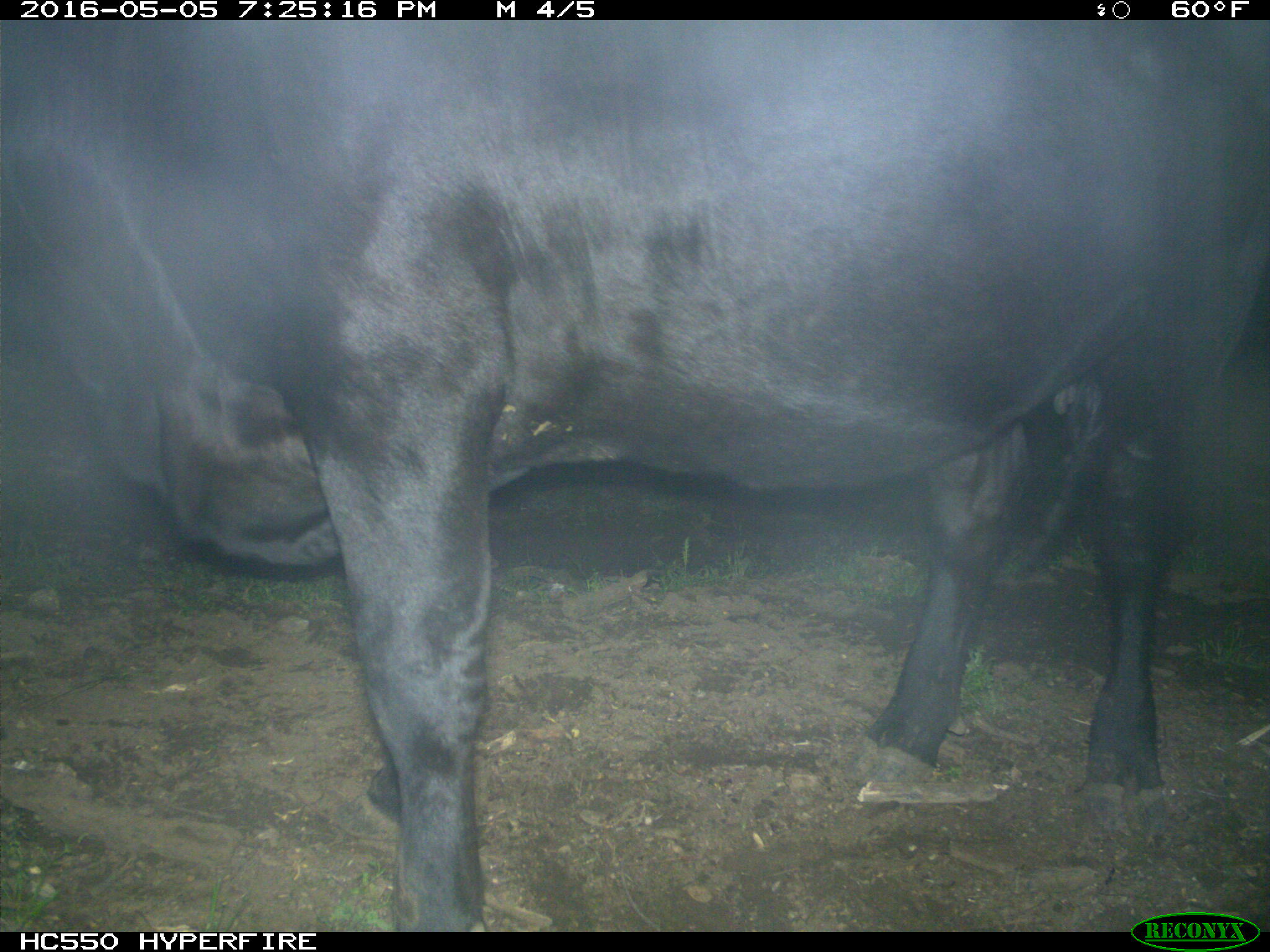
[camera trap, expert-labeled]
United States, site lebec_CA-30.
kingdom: Animalia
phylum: Chordata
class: Mammalia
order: Artiodactyla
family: Bovidae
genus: Bos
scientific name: Bos taurus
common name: domestic cow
Bos taurus (domestic cow).